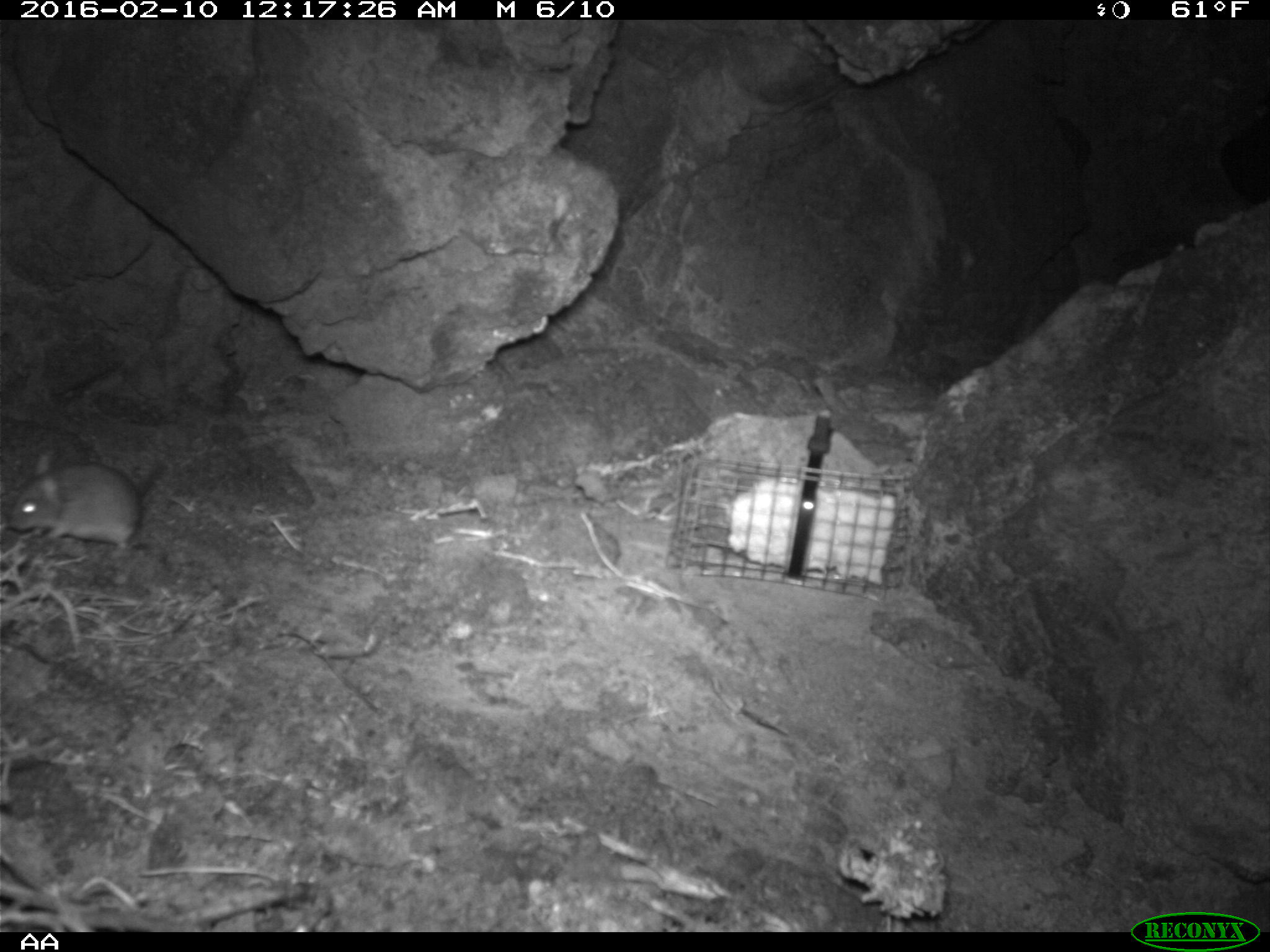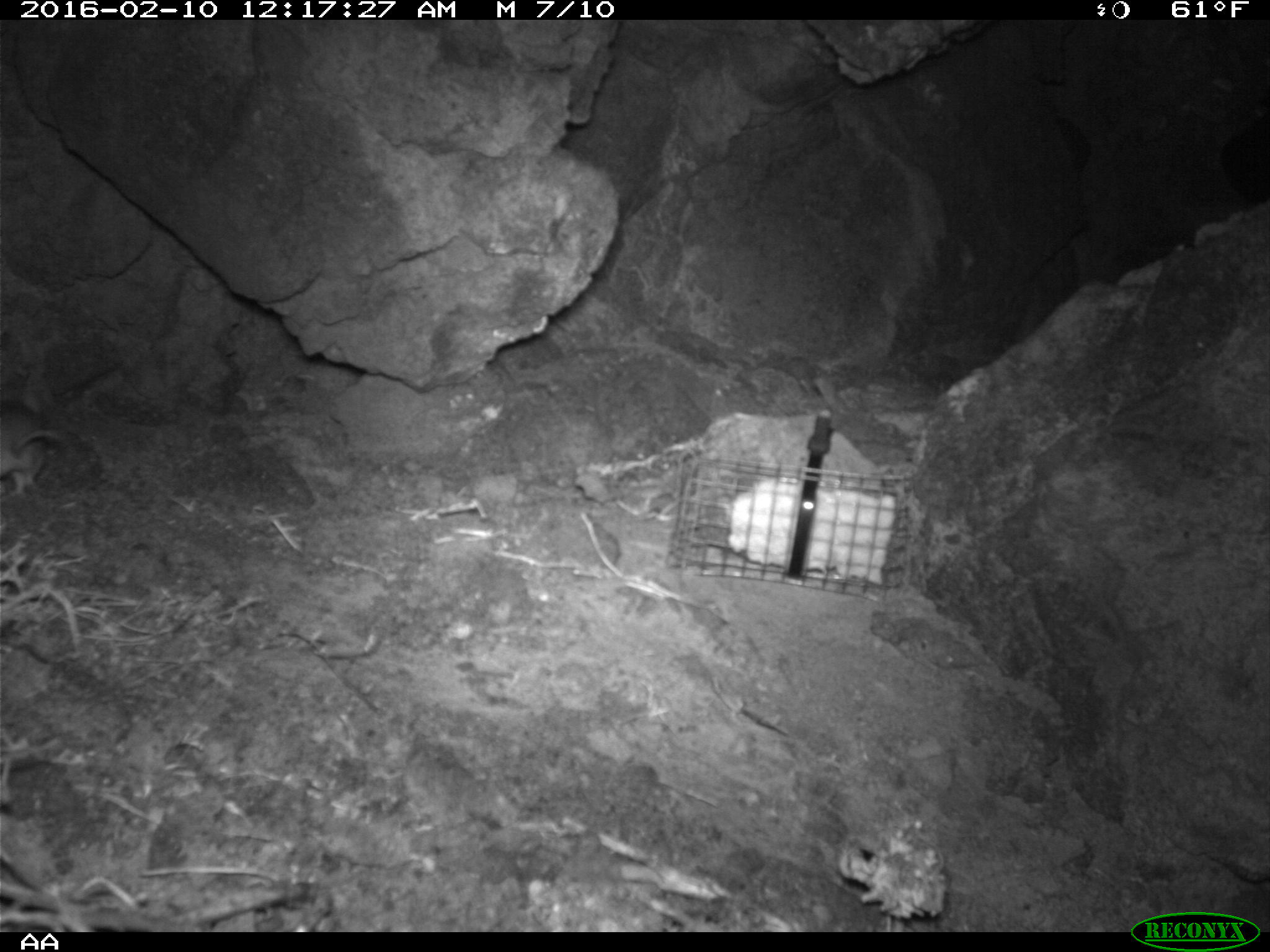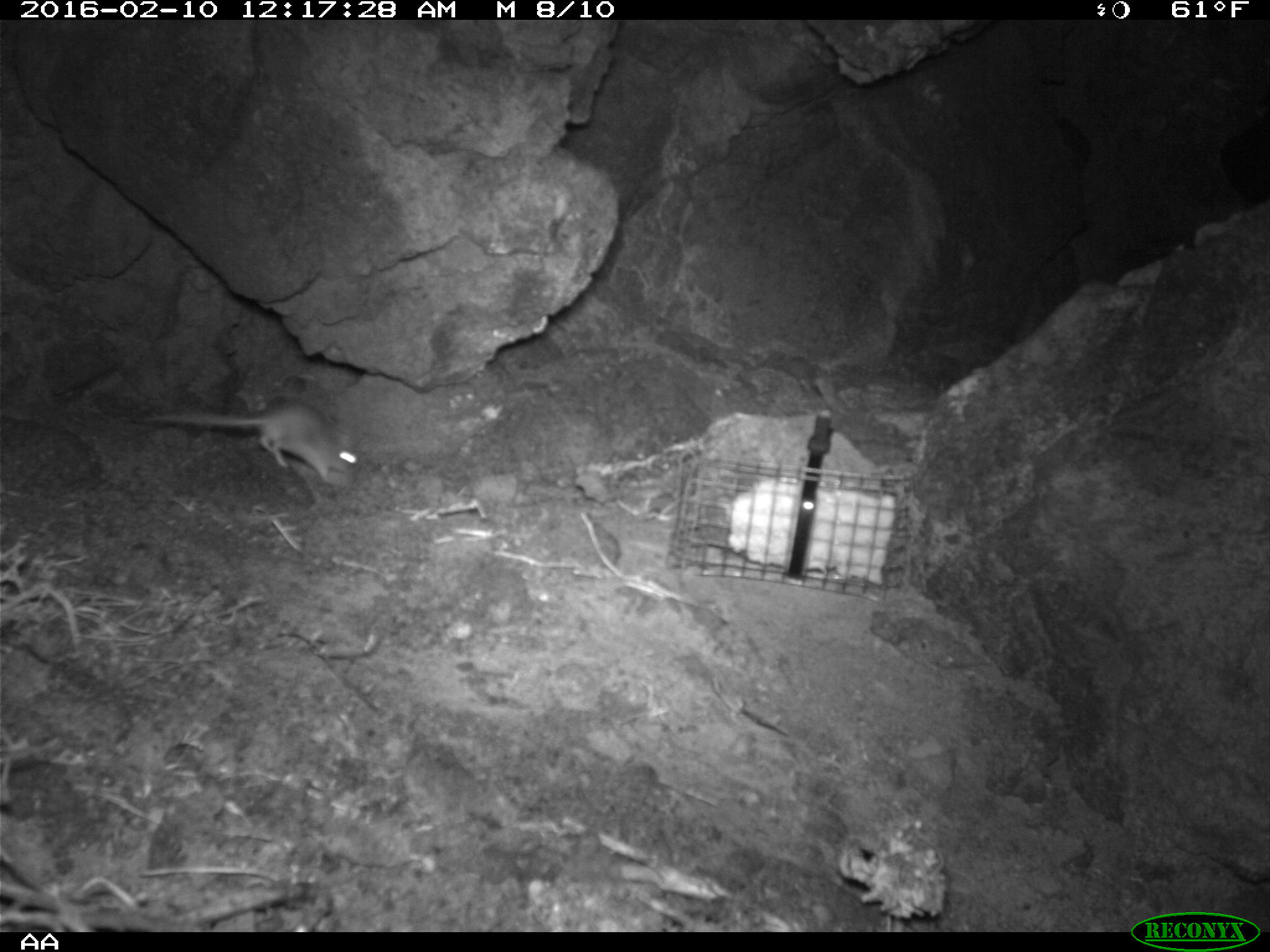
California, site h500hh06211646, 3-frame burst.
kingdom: Animalia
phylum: Chordata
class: Mammalia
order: Rodentia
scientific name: Rodentia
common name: rodent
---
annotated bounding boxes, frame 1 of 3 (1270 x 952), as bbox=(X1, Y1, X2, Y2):
rodent: bbox=(10, 454, 169, 560)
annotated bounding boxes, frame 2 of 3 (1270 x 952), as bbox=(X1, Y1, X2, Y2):
rodent: bbox=(0, 373, 61, 495)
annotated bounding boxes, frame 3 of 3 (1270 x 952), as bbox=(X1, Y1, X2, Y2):
rodent: bbox=(123, 399, 358, 490)